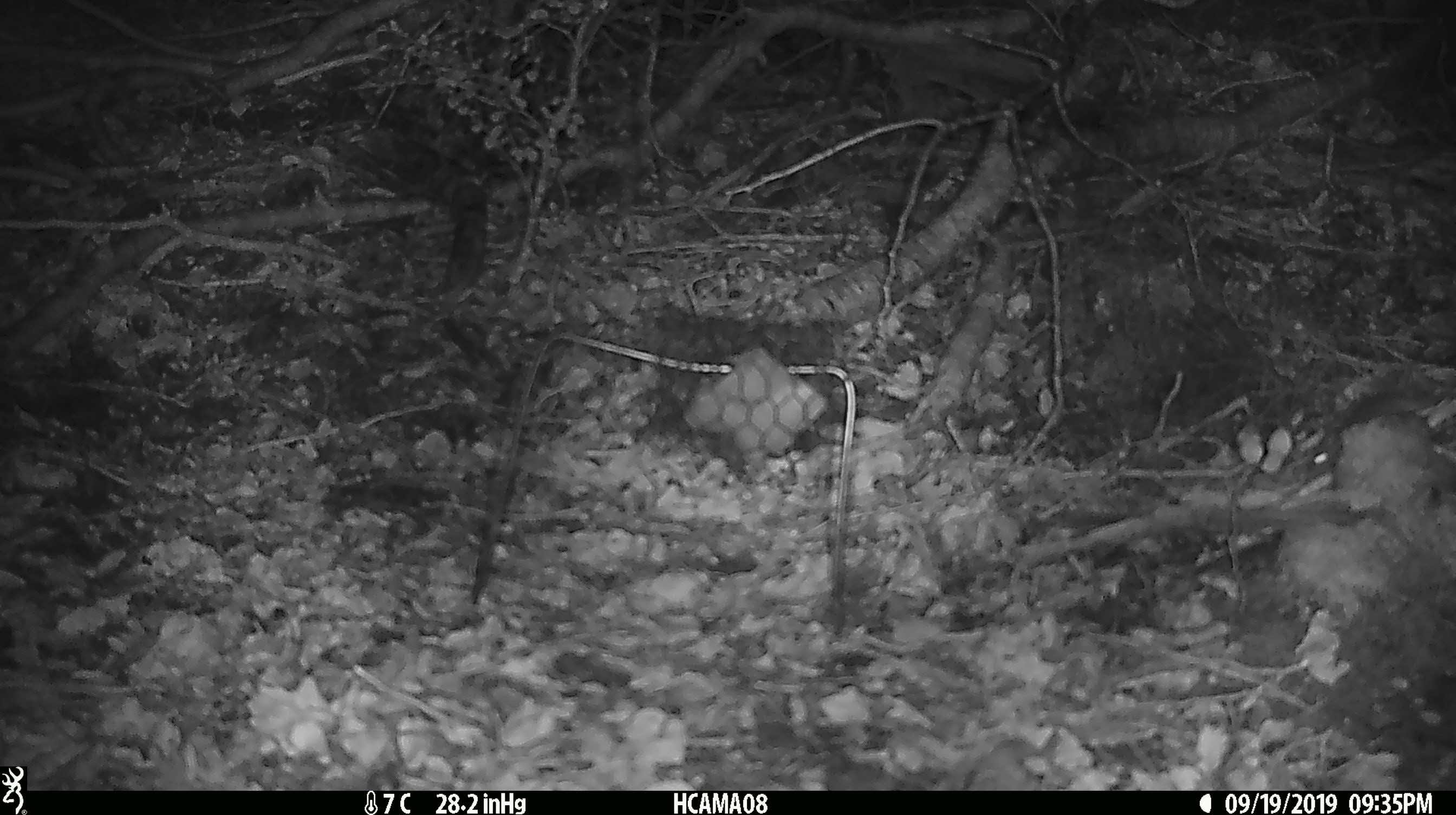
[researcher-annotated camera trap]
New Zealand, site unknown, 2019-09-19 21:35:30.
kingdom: Animalia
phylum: Chordata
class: Mammalia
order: Rodentia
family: Muridae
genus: Mus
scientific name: Mus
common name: mouse